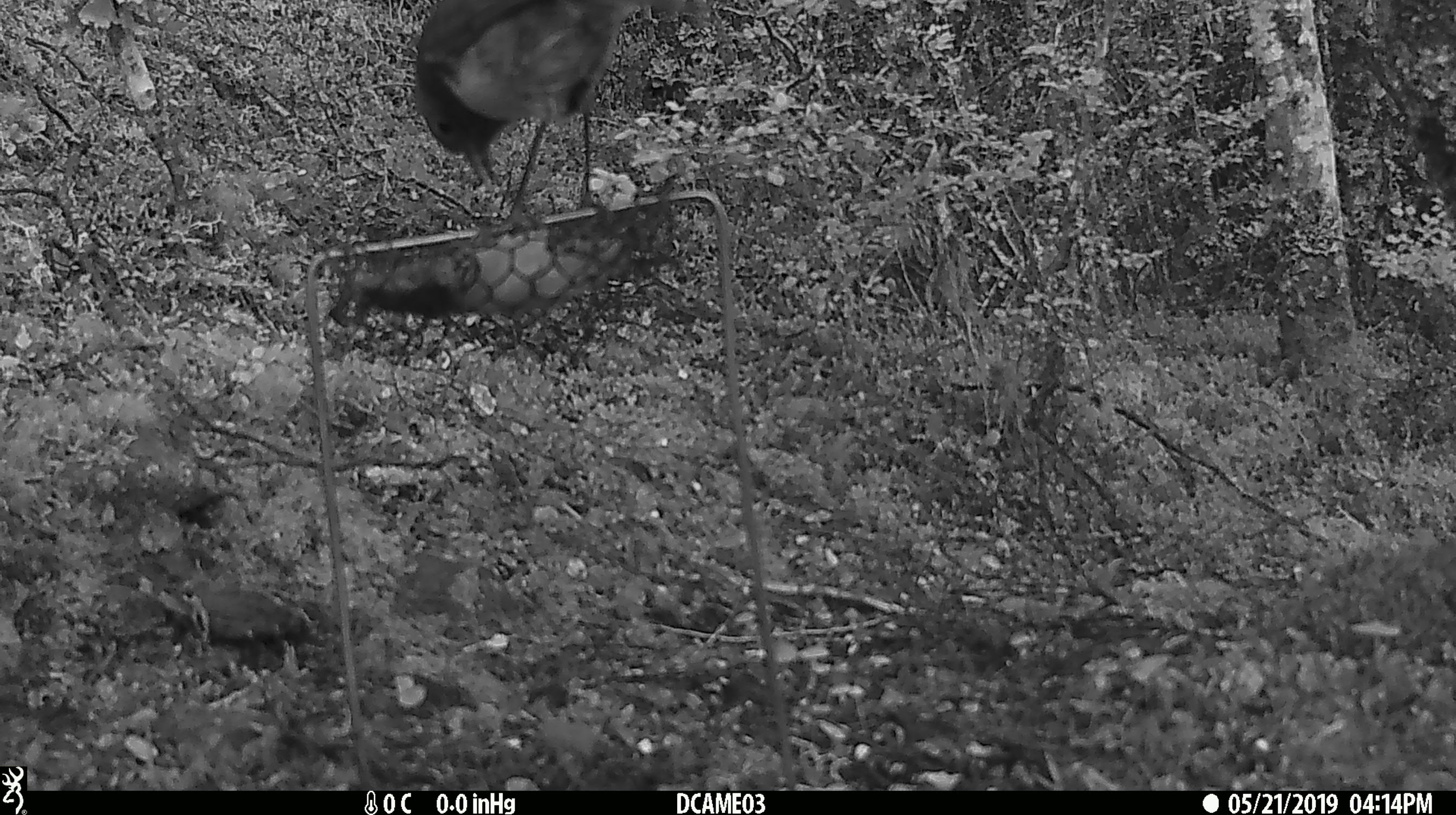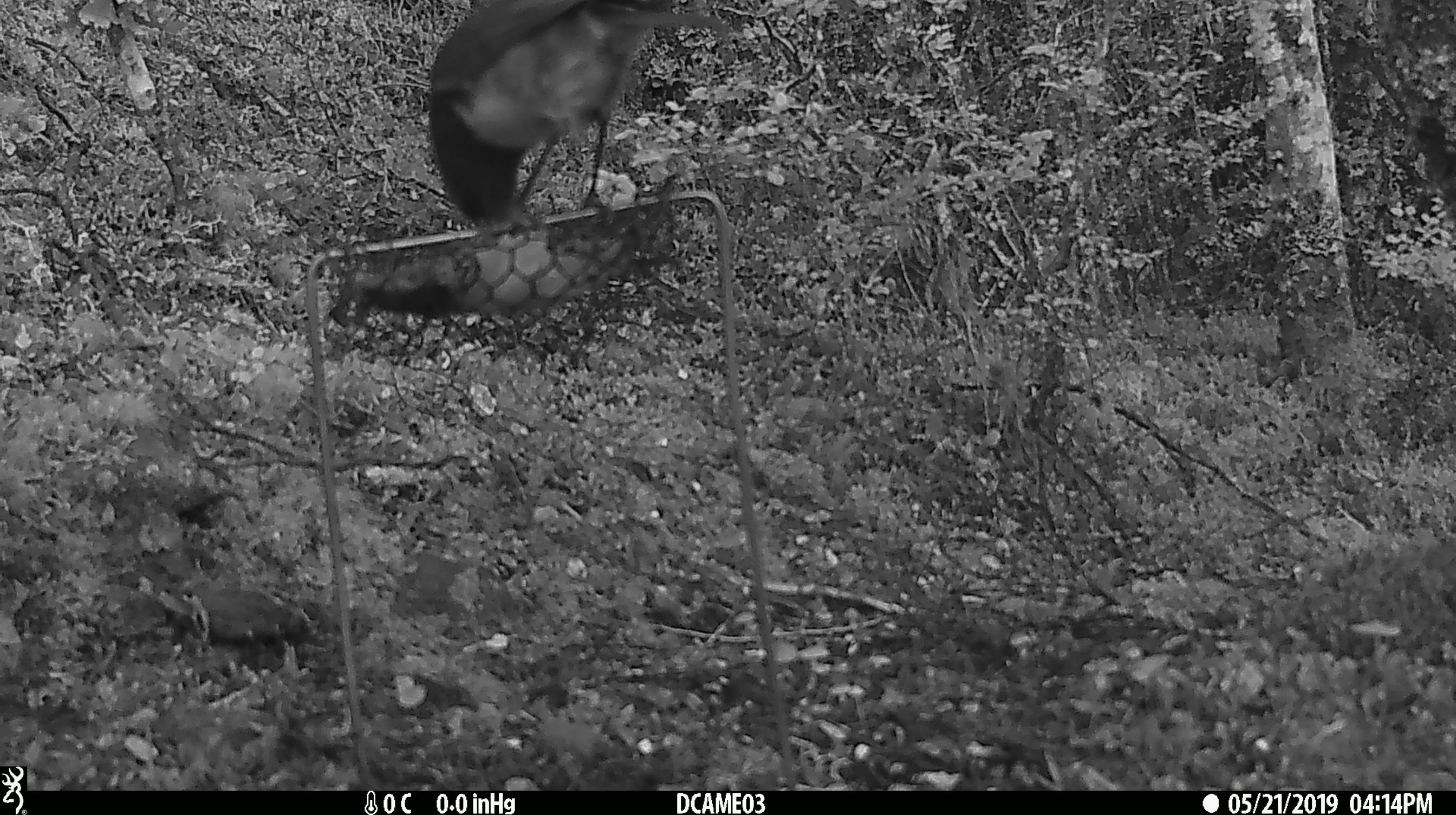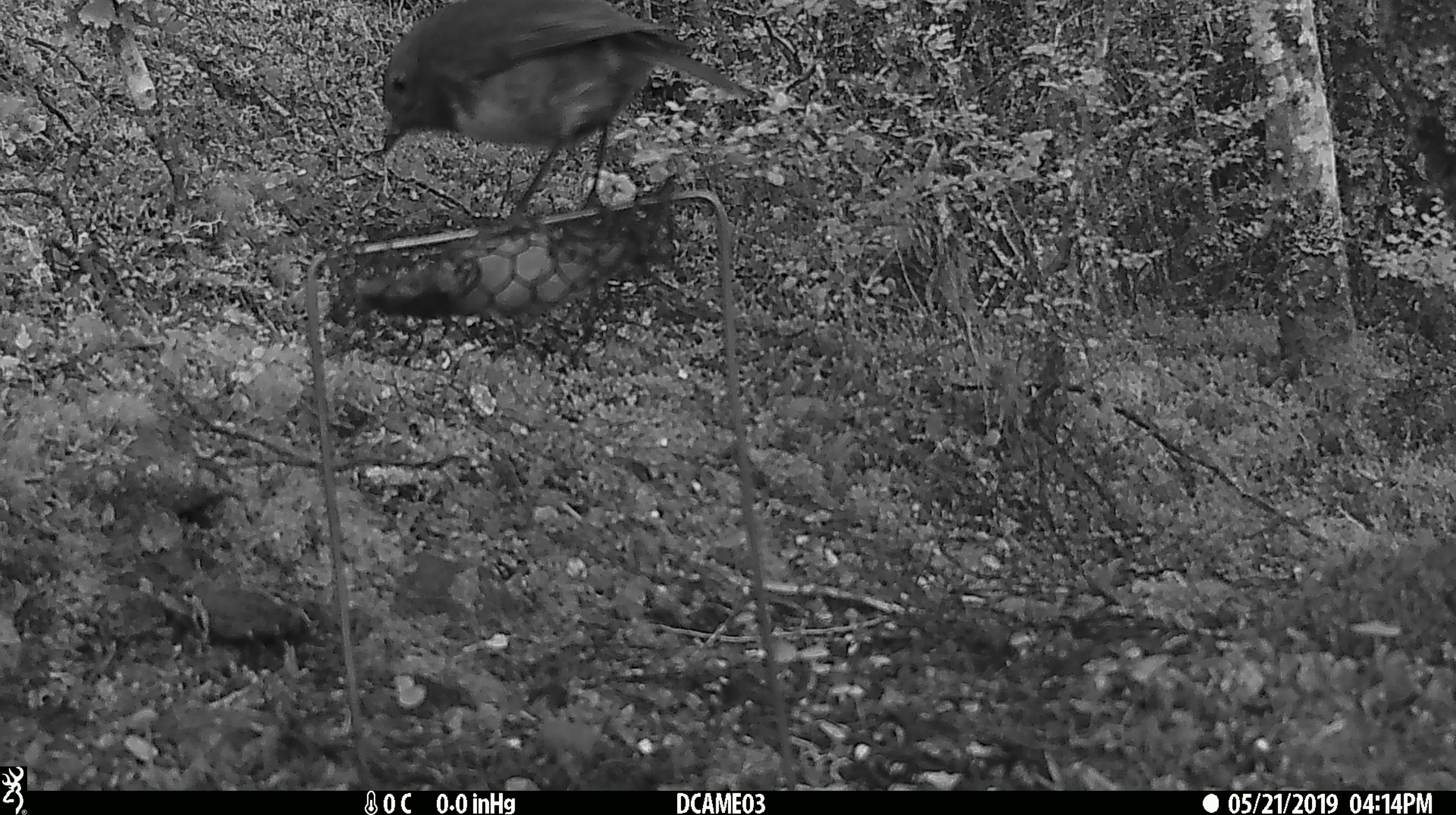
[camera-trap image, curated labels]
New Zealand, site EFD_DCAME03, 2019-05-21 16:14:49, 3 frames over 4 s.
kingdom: Animalia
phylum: Chordata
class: Aves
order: Passeriformes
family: Petroicidae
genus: Petroica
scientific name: Petroica australis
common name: new zealand robin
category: robin